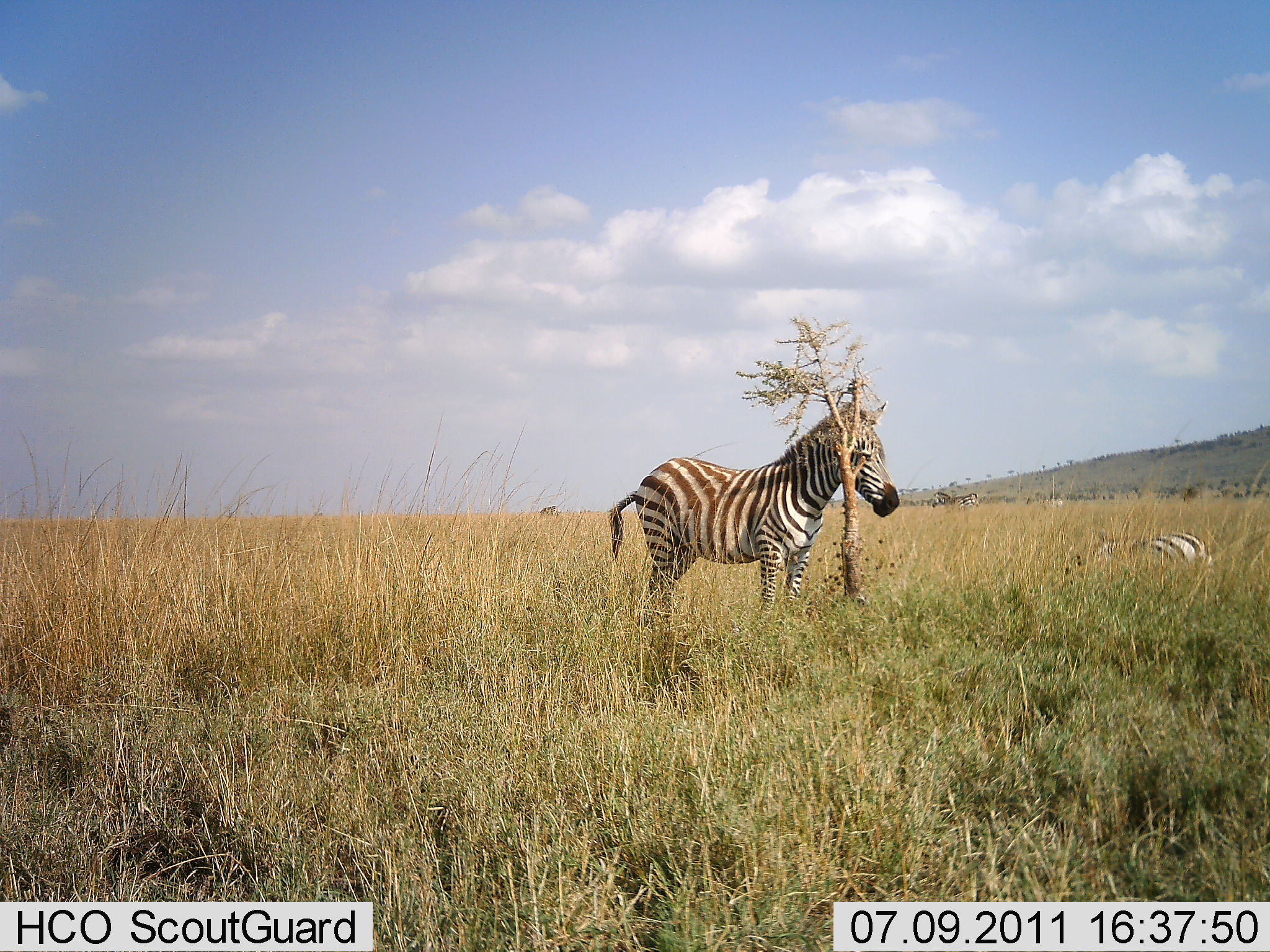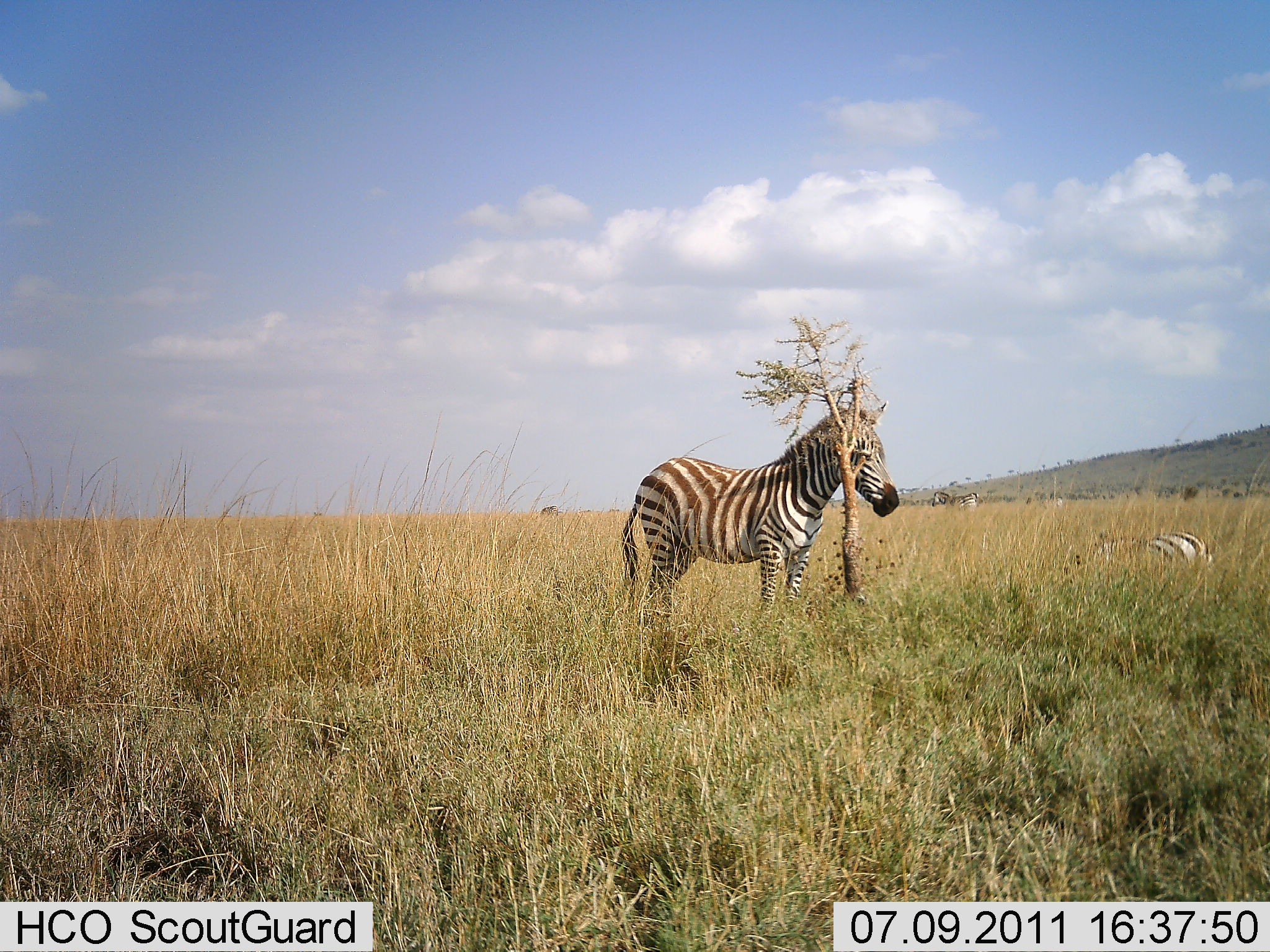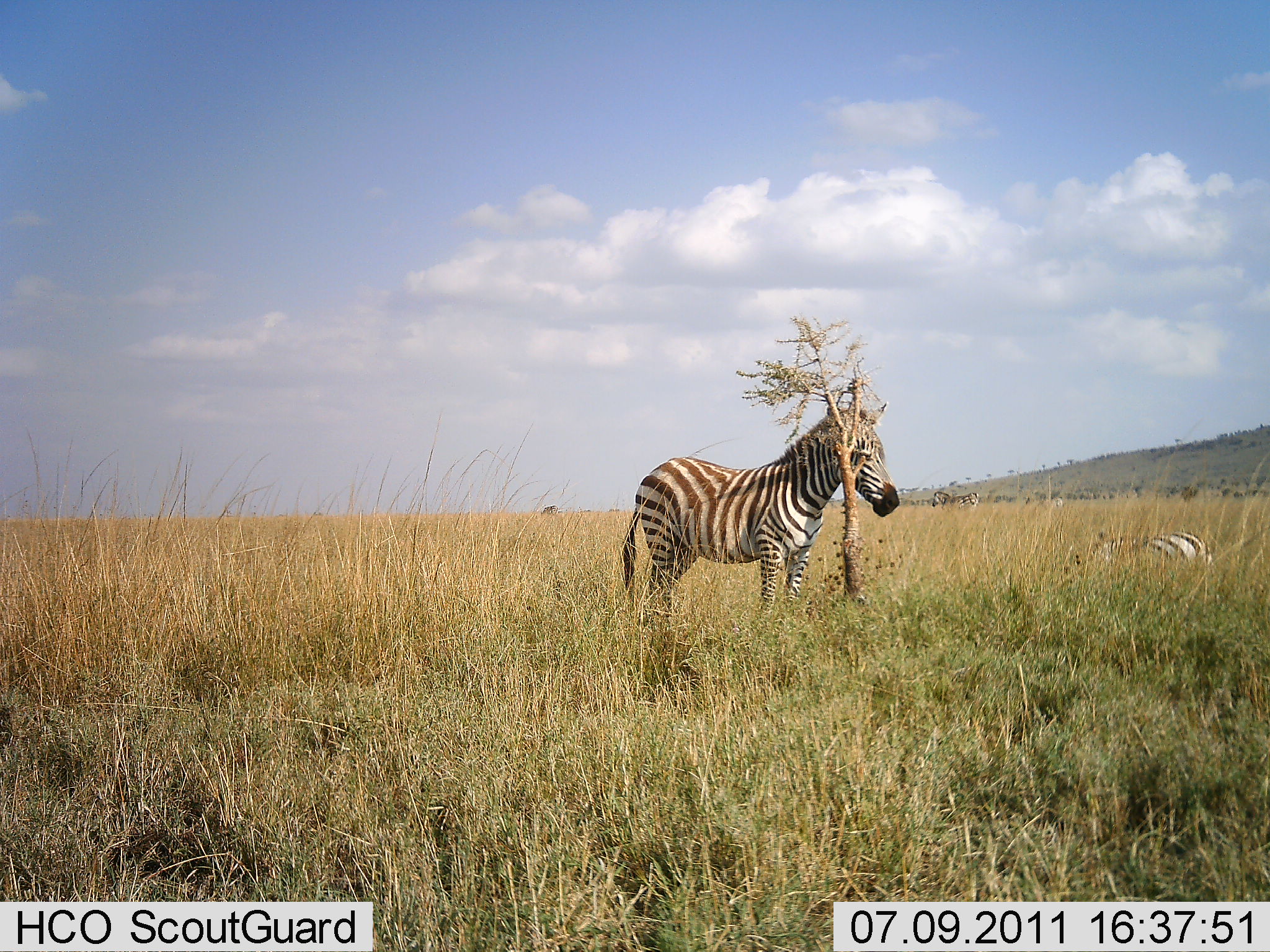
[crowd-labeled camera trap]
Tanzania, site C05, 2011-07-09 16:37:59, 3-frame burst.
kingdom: Animalia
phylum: Chordata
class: Mammalia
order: Perissodactyla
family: Equidae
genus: Equus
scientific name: Equus quagga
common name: plains zebra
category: zebra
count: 2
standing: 93%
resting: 80%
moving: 0%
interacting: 0%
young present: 0%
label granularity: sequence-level